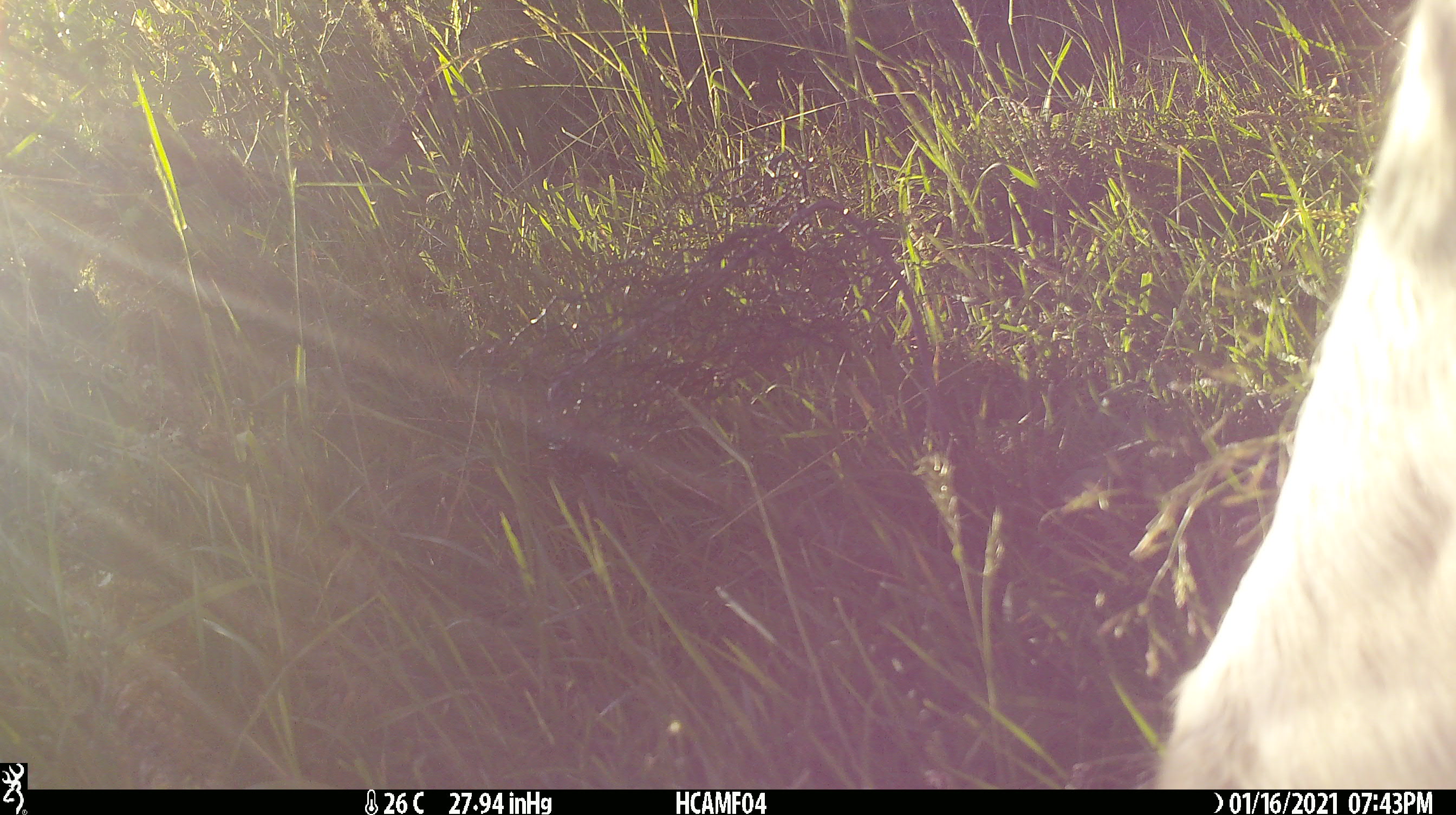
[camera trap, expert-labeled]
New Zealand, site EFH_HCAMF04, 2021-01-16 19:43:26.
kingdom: Animalia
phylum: Chordata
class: Mammalia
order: Artiodactyla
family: Bovidae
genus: Bos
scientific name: Bos taurus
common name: domestic cow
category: cow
Cow (domestic cow) (Bos taurus).